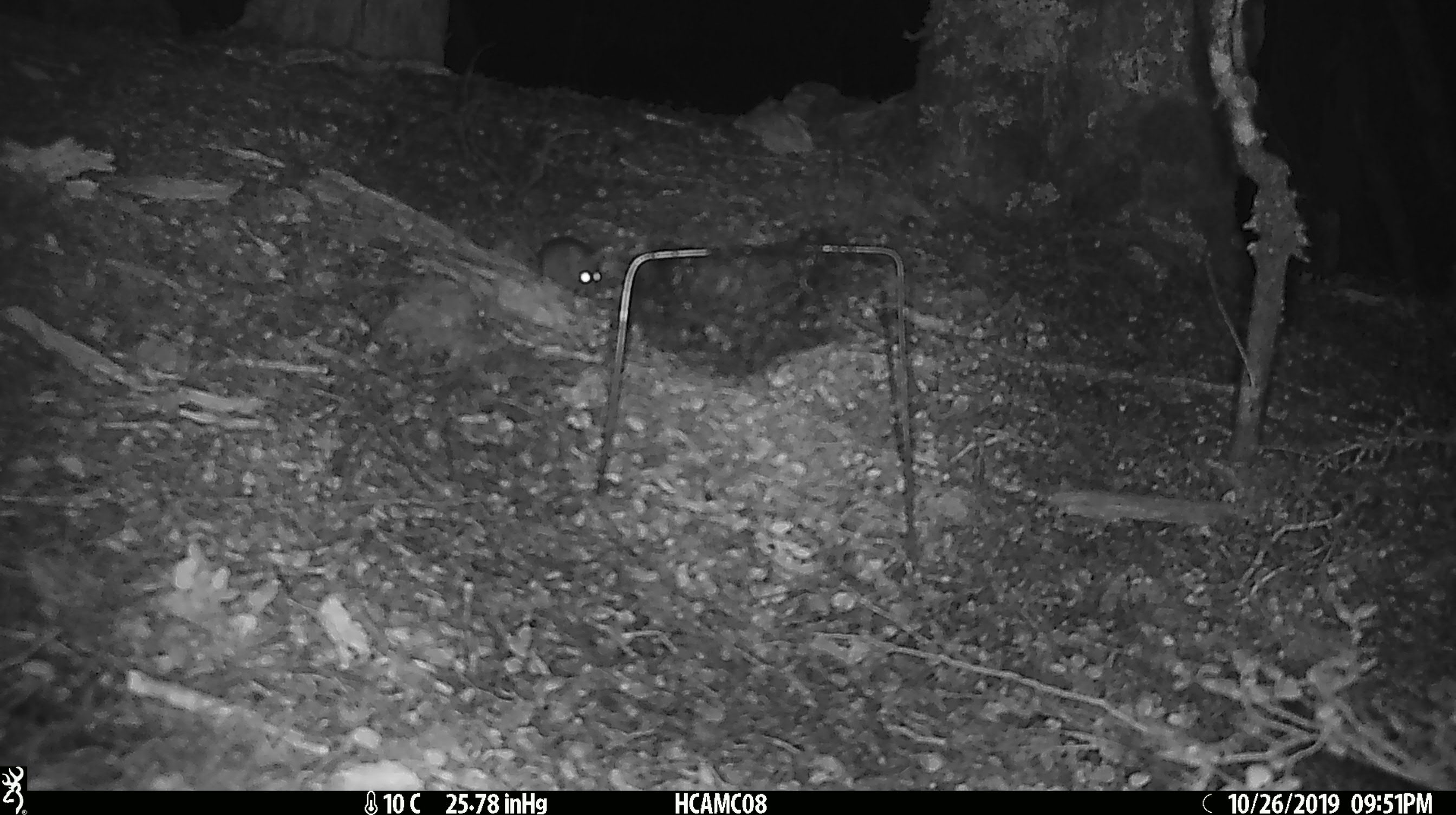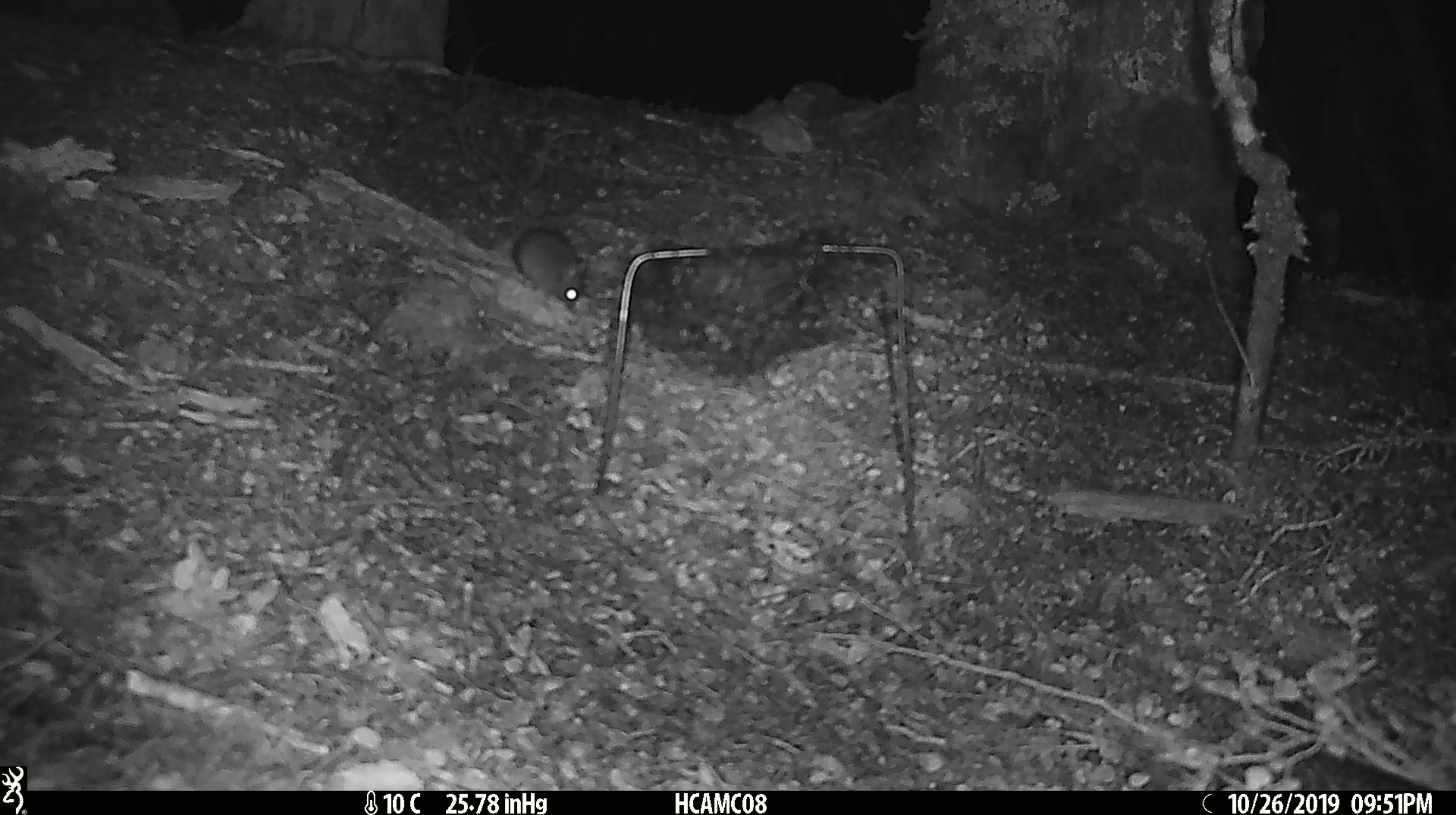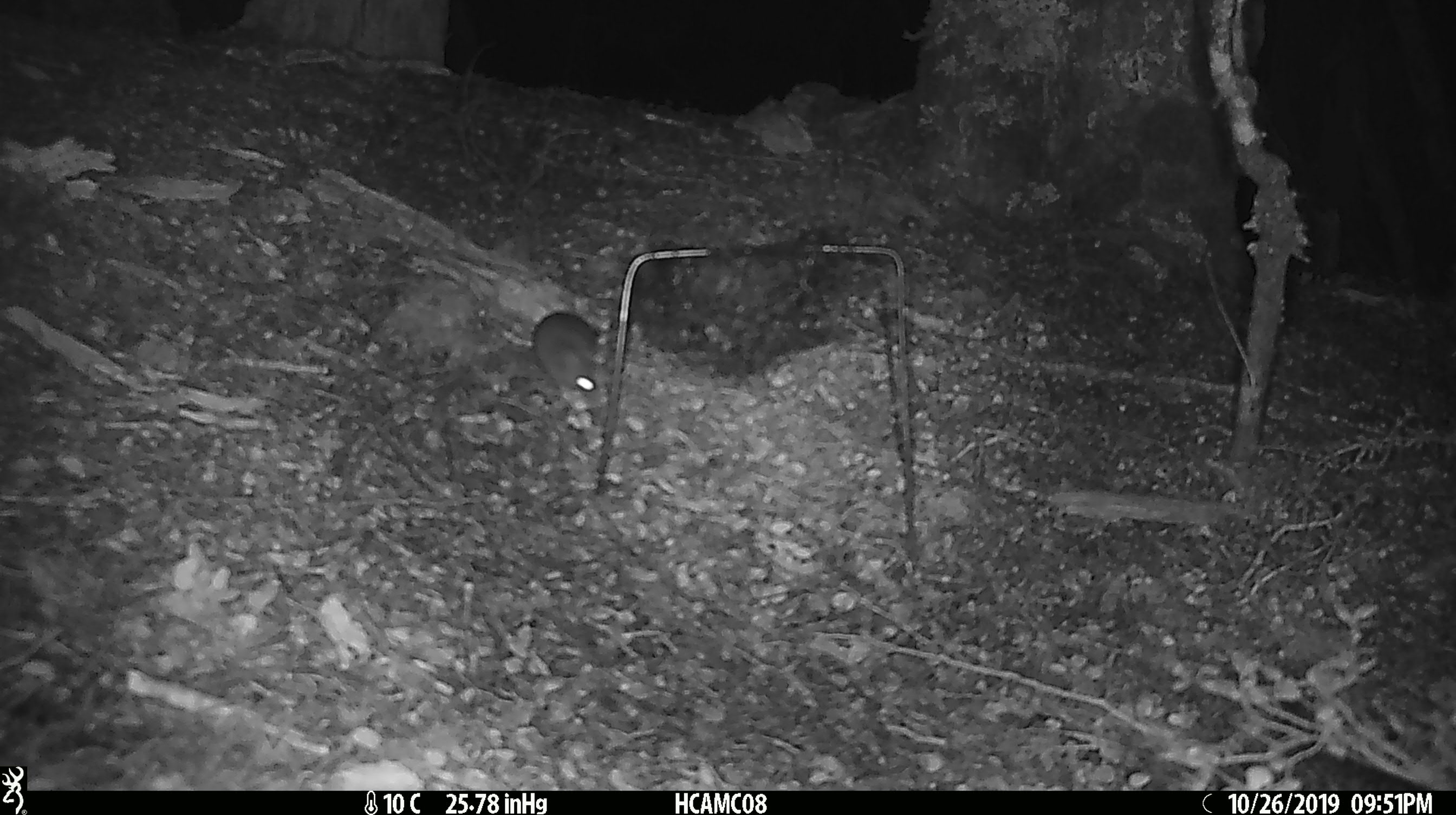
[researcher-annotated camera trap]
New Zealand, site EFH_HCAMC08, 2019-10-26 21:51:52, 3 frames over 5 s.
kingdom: Animalia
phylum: Chordata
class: Mammalia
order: Rodentia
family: Muridae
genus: Mus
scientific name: Mus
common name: mouse